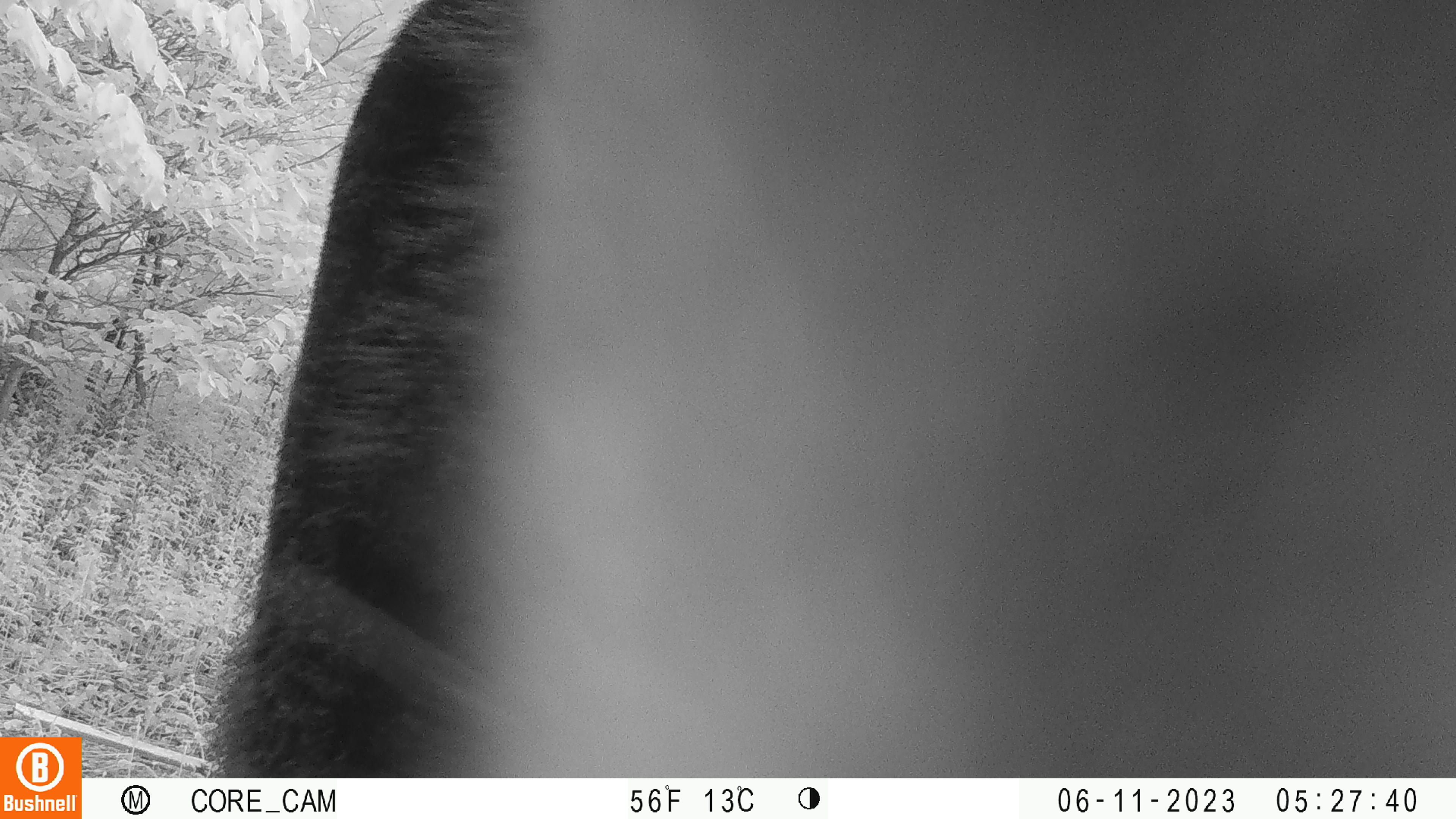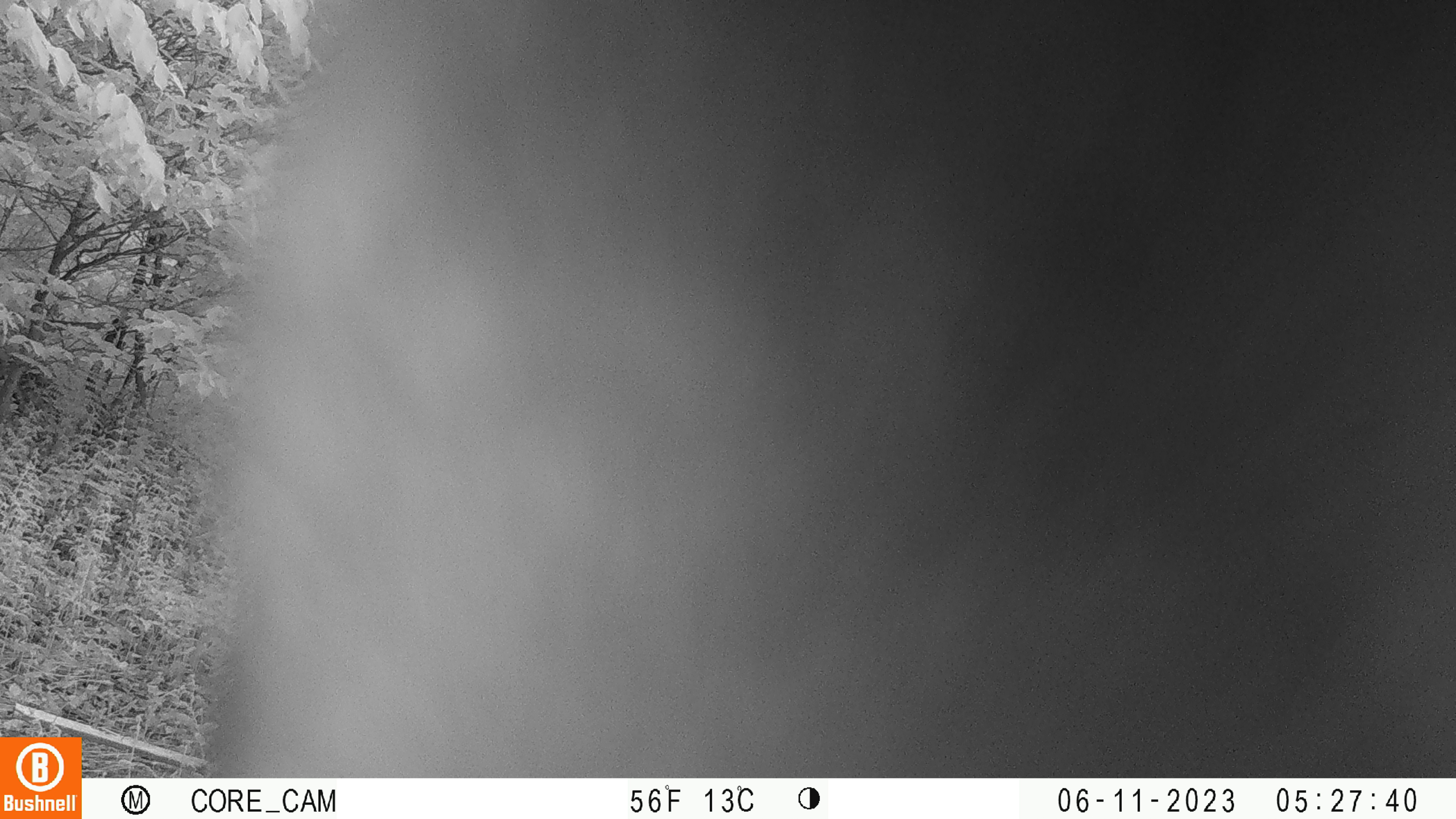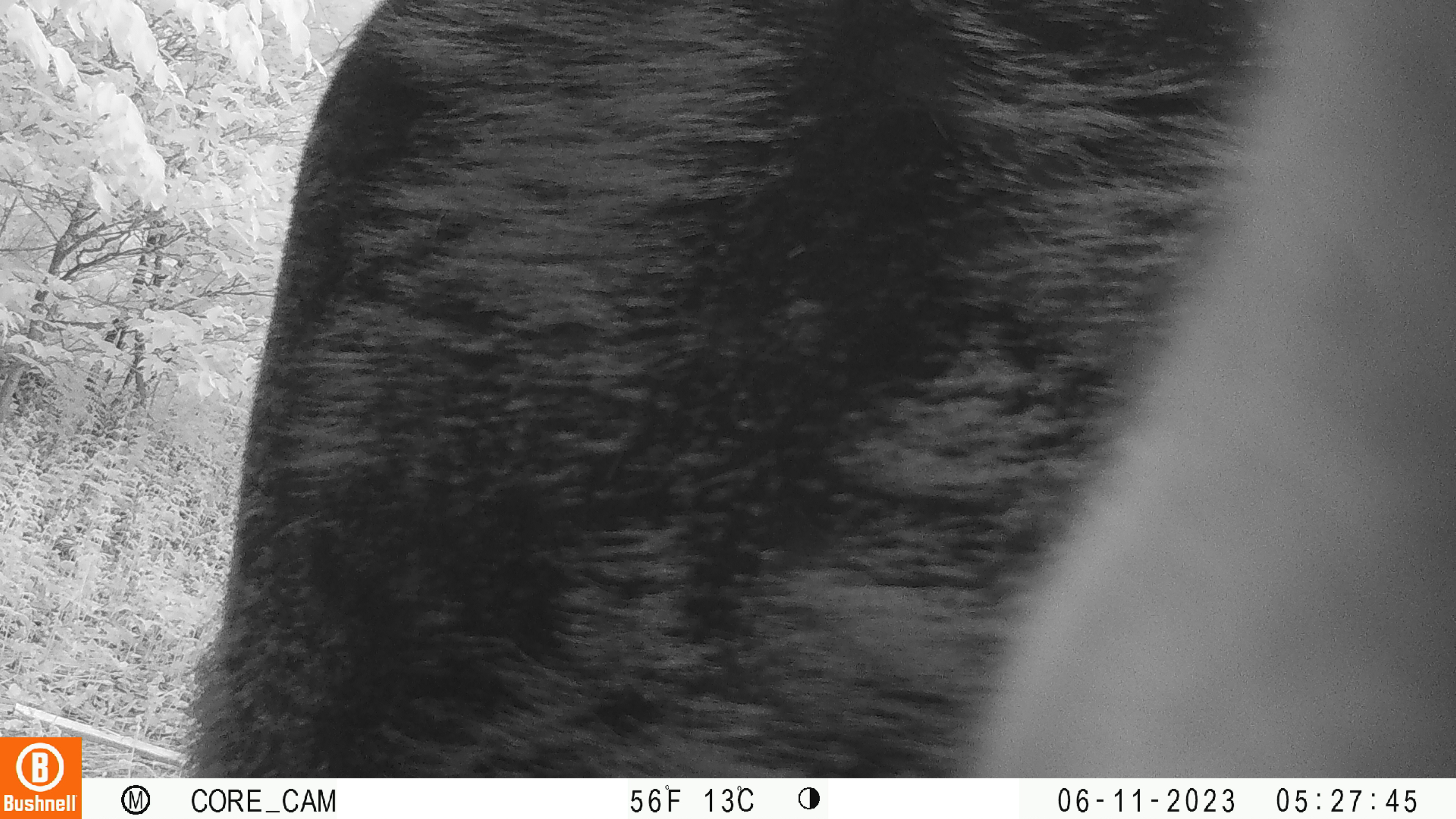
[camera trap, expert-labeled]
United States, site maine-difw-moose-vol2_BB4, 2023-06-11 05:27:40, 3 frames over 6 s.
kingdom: Animalia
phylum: Chordata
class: Mammalia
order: Artiodactyla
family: Cervidae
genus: Alces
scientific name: Alces alces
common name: moose